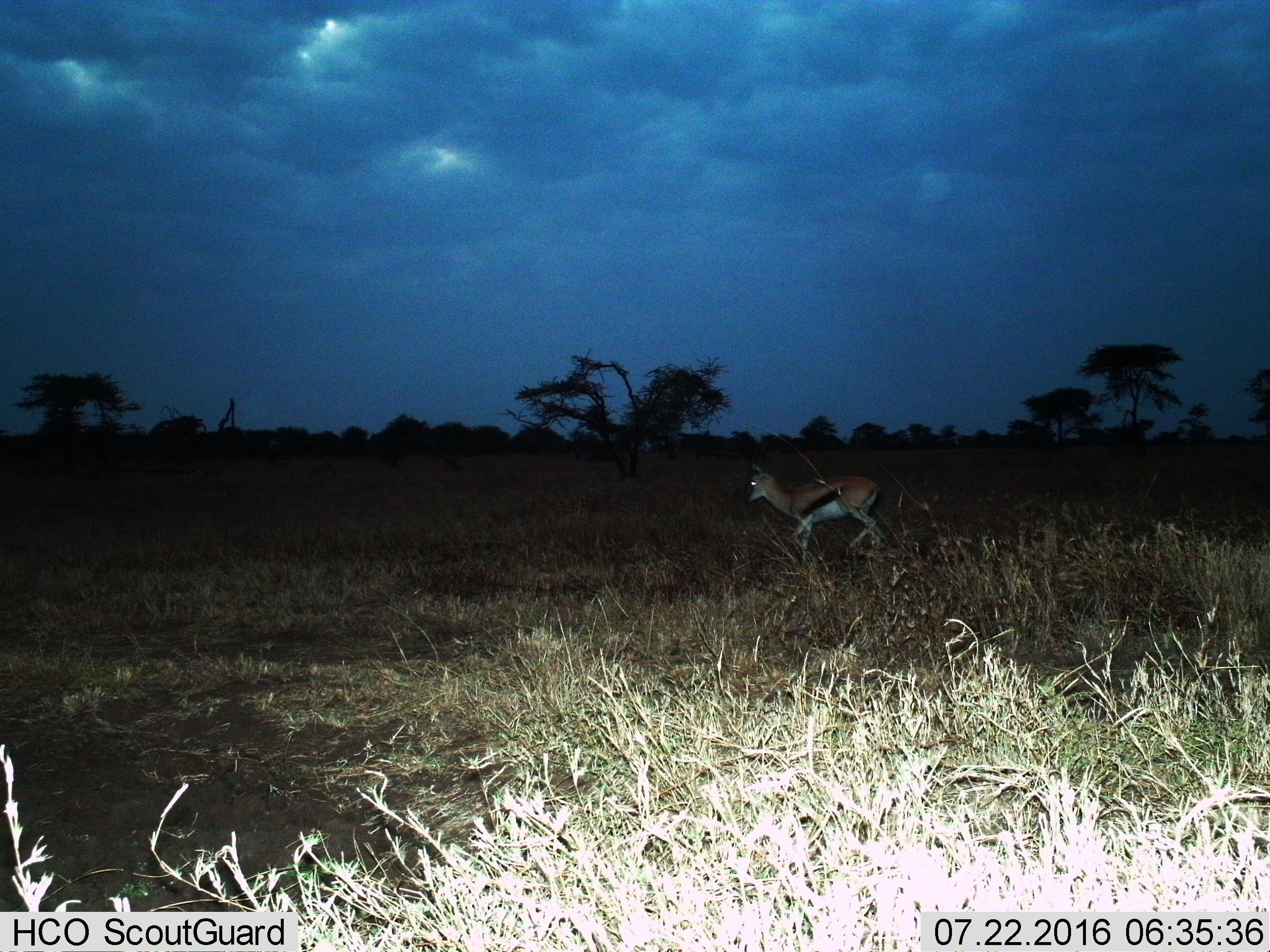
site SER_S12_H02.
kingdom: Animalia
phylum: Chordata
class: Mammalia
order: Artiodactyla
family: Bovidae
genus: Eudorcas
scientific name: Eudorcas thomsonii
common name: thomson's gazelle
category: gazellethomsons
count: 1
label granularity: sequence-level